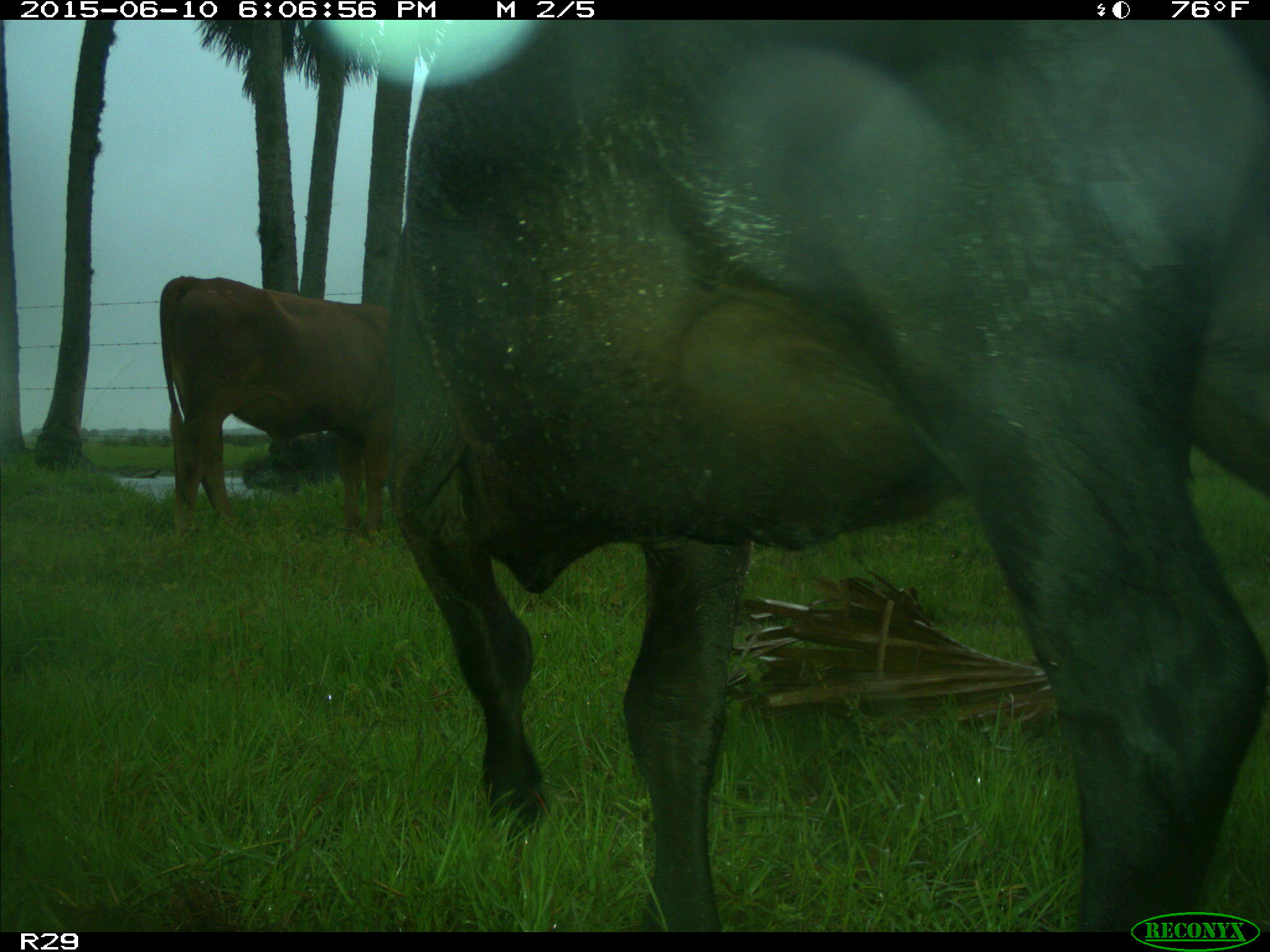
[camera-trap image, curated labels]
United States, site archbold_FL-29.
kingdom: Animalia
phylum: Chordata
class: Mammalia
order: Artiodactyla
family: Bovidae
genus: Bos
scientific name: Bos taurus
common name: domestic cow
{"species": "Bos taurus (domestic cow)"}